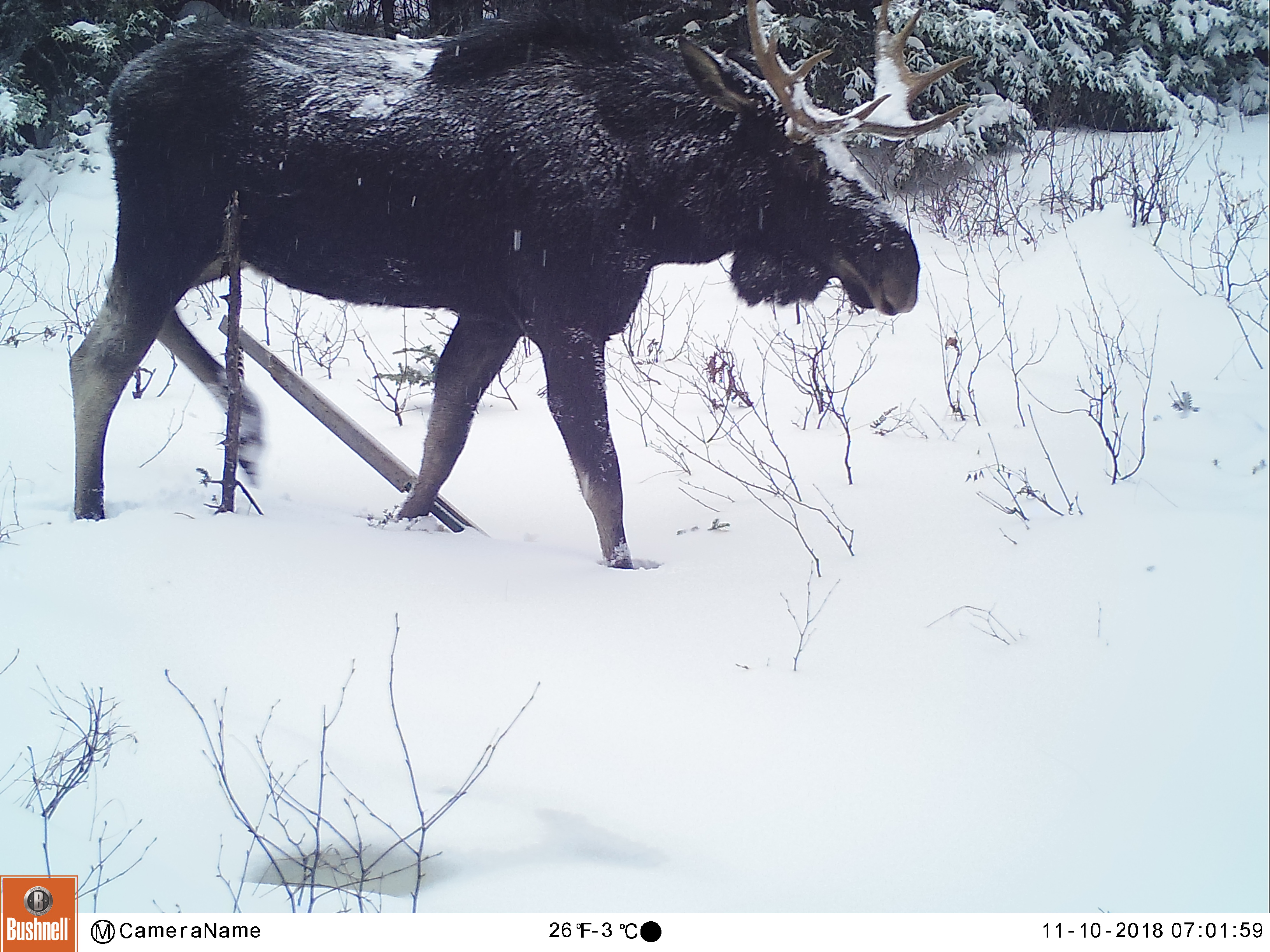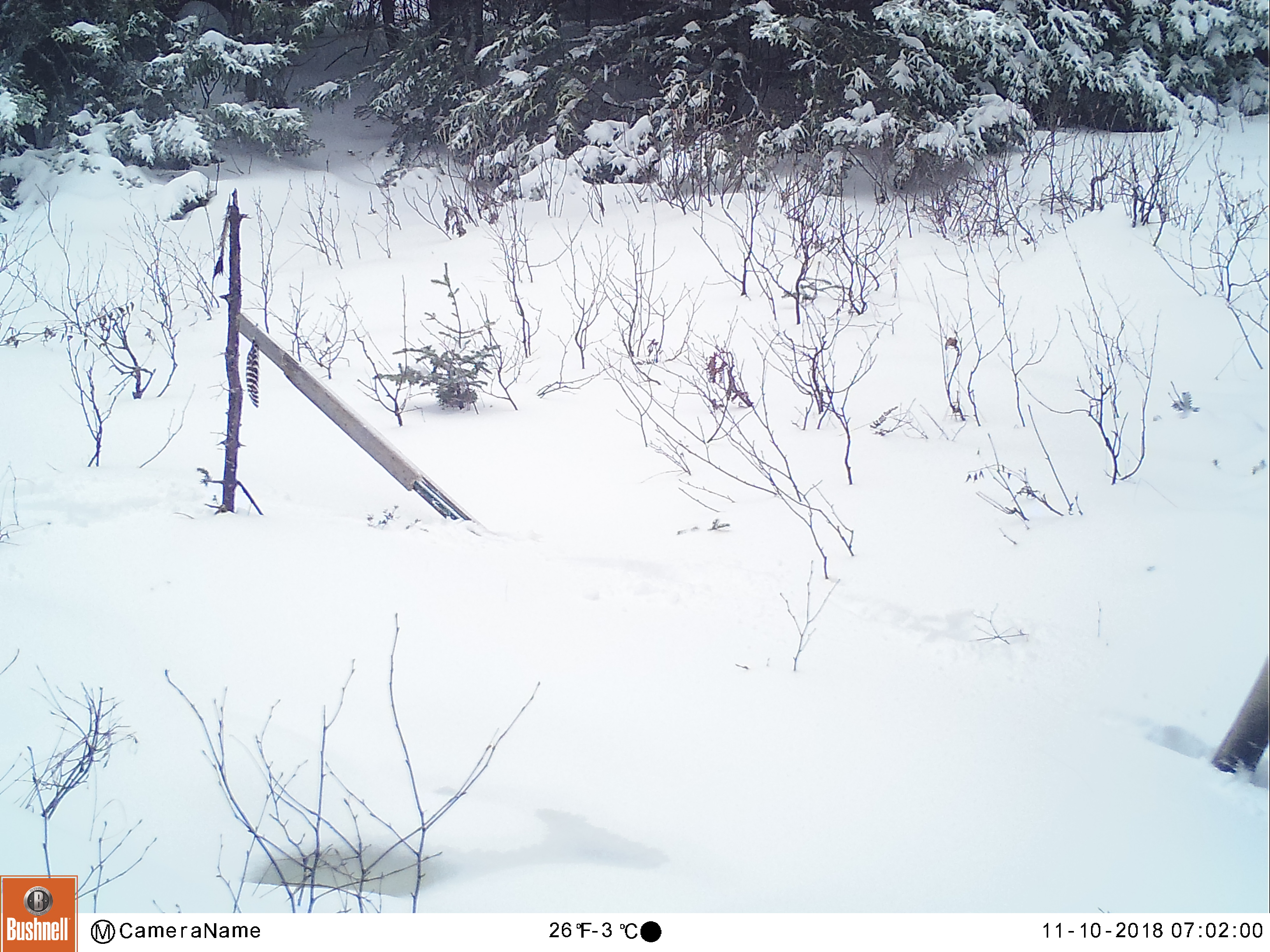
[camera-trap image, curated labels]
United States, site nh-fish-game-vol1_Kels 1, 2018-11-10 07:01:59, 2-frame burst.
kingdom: Animalia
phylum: Chordata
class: Mammalia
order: Artiodactyla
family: Cervidae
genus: Alces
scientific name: Alces alces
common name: moose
Moose (Alces alces).